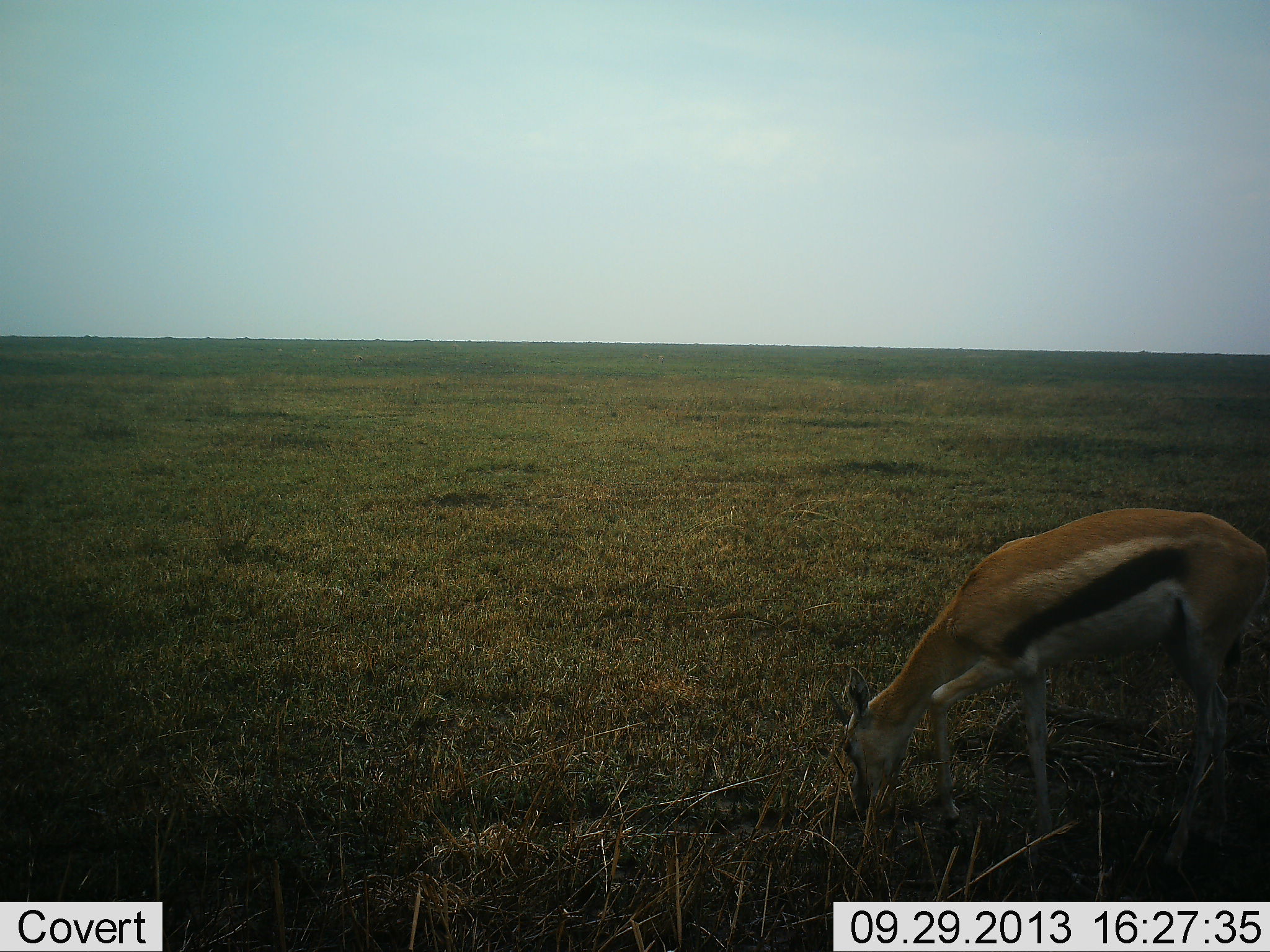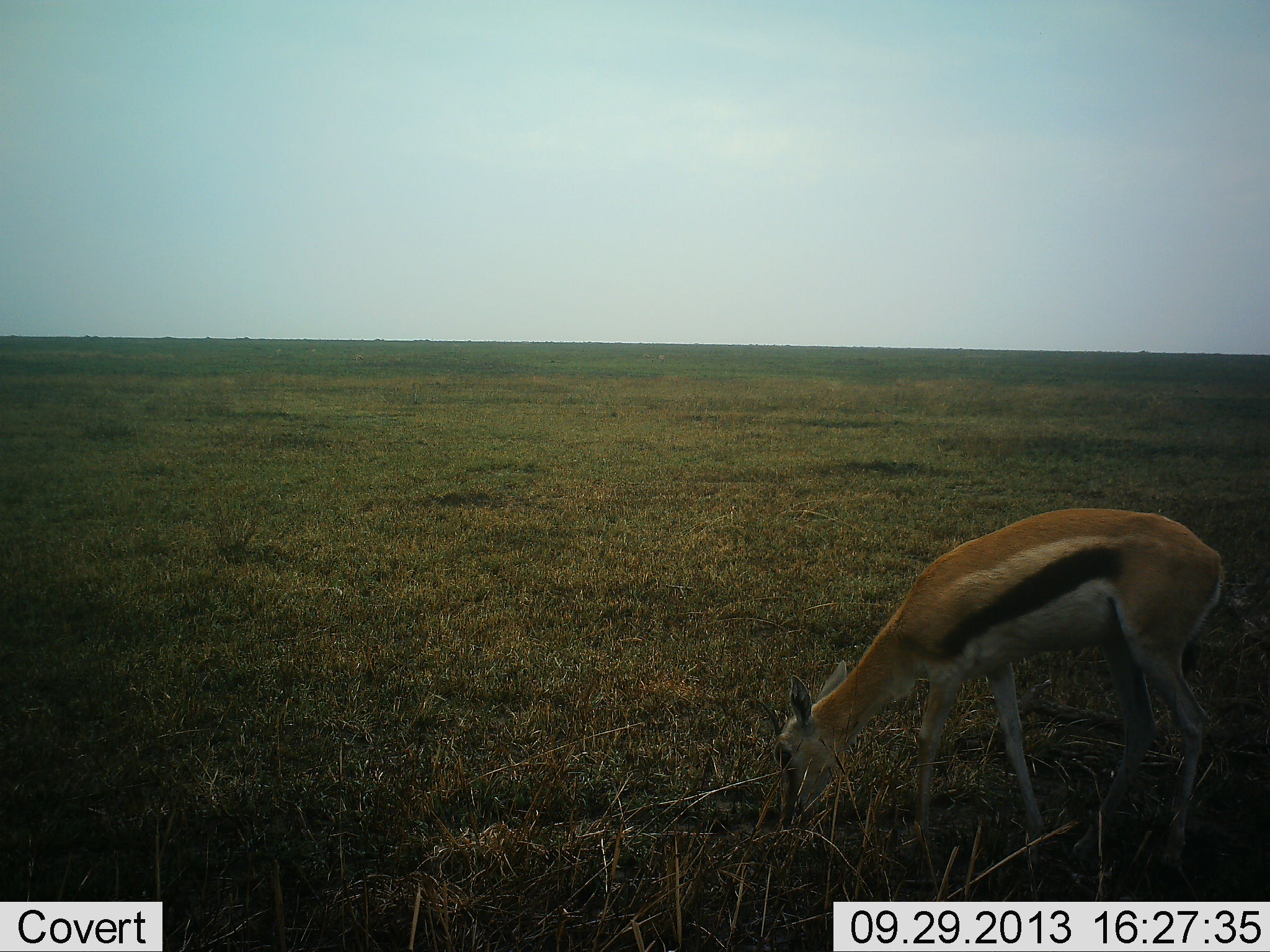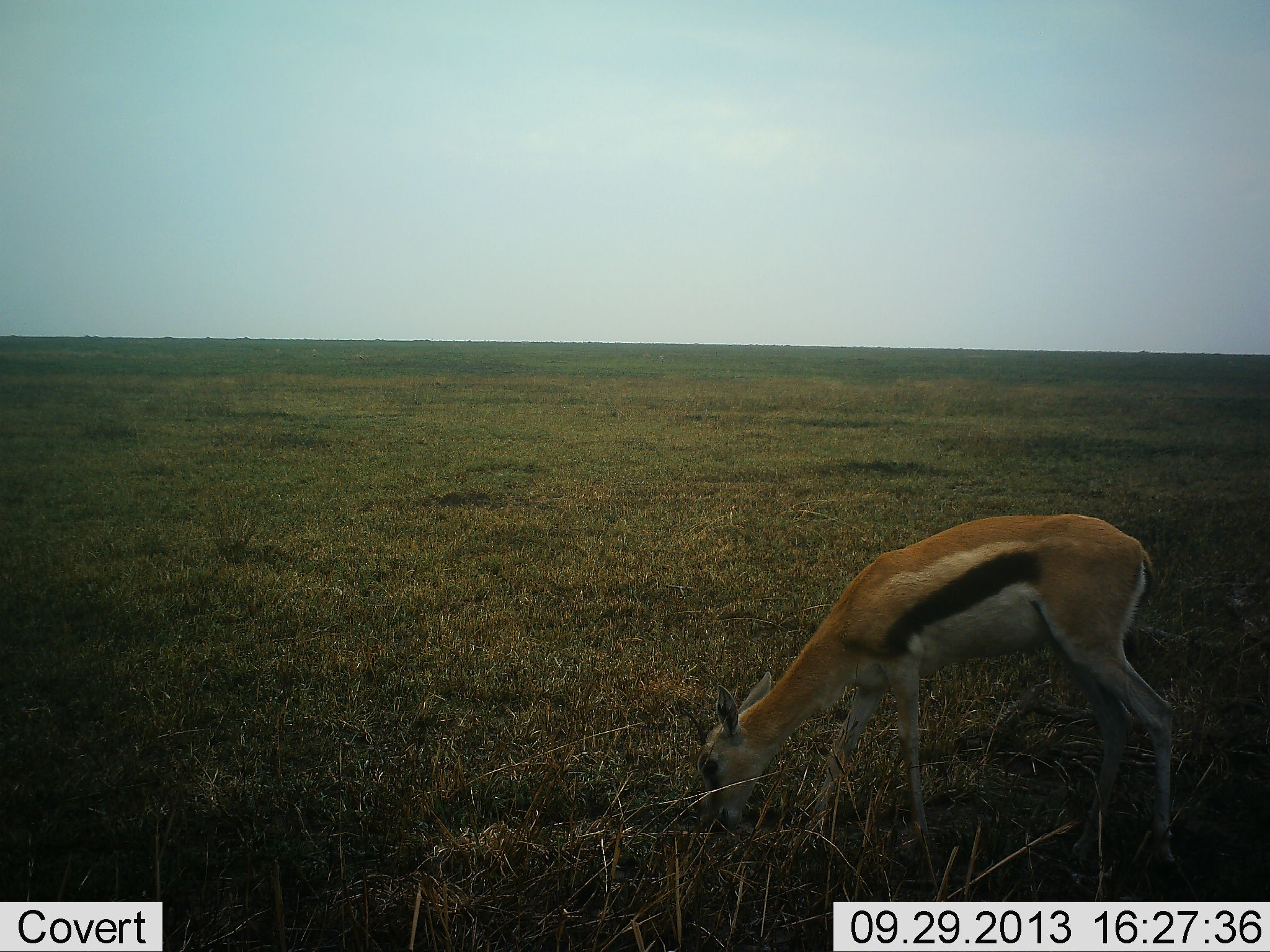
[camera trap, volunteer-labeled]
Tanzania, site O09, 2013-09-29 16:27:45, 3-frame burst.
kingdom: Animalia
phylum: Chordata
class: Mammalia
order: Artiodactyla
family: Bovidae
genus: Eudorcas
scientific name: Eudorcas thomsonii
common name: thomson's gazelle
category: gazellethomsons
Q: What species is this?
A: Gazellethomsons (thomson's gazelle) (Eudorcas thomsonii).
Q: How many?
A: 1.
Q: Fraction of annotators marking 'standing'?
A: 5%.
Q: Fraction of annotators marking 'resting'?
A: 0%.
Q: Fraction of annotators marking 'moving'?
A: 21%.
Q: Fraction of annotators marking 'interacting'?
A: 0%.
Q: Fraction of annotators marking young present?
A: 5%.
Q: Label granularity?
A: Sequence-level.